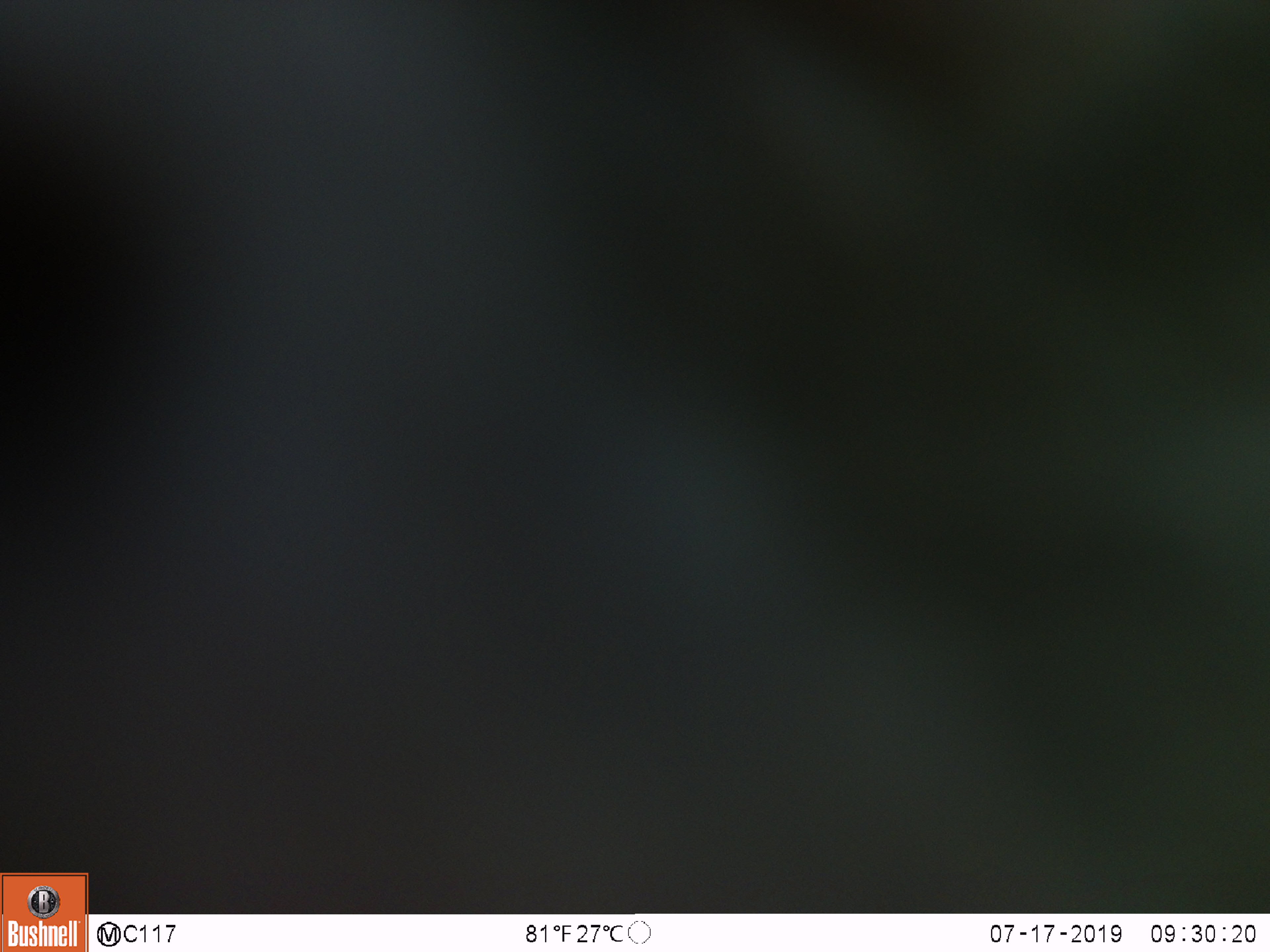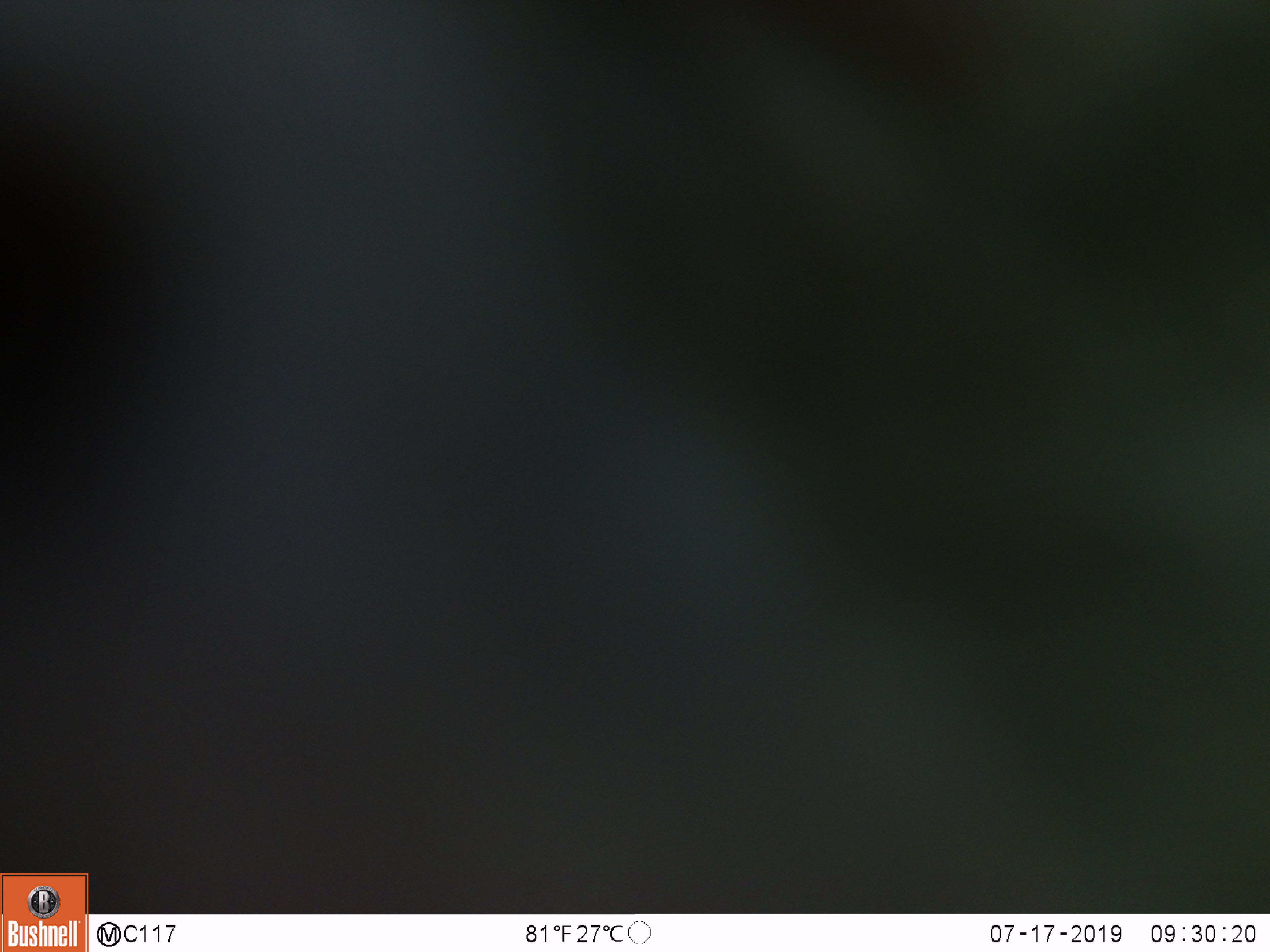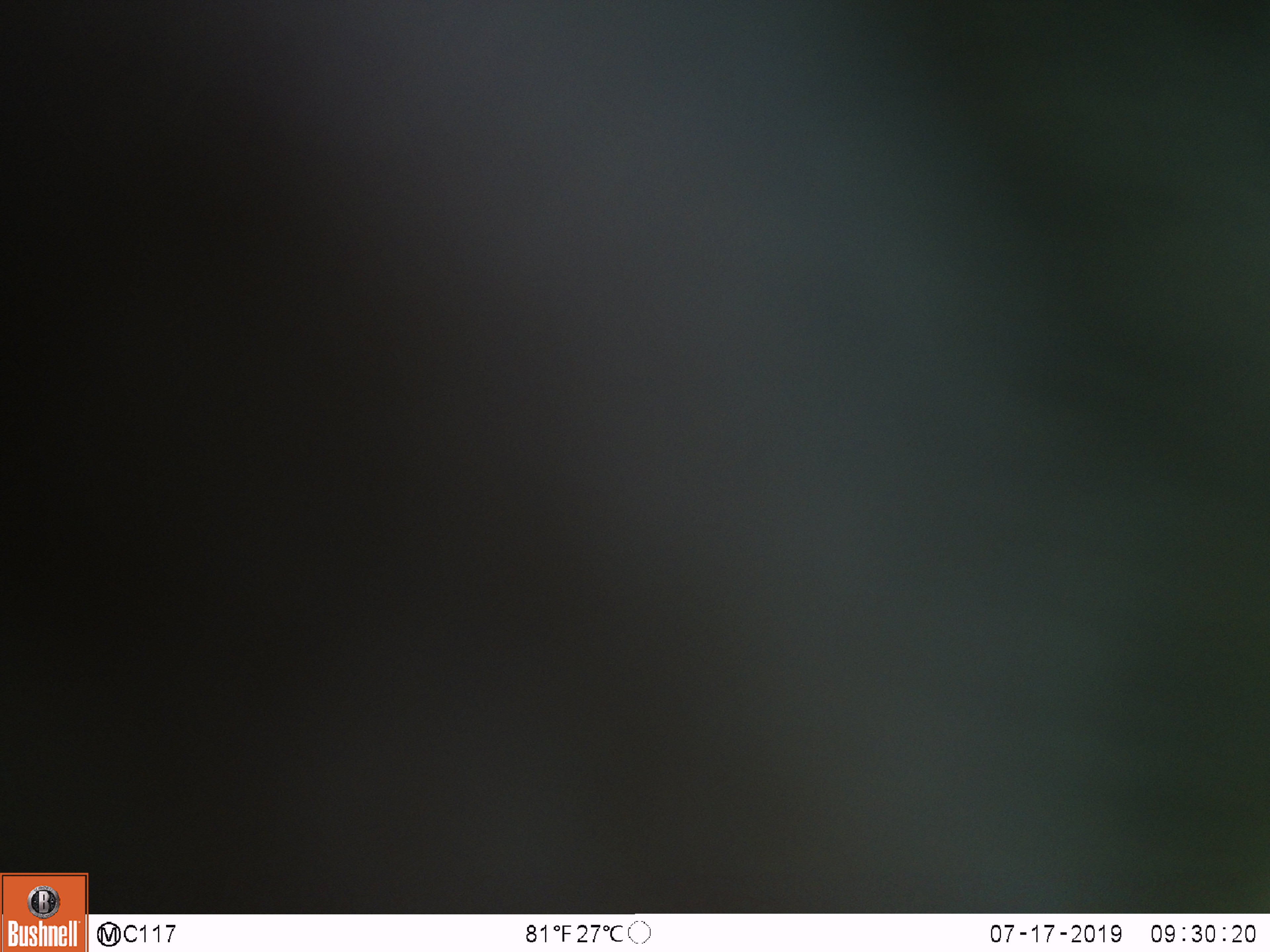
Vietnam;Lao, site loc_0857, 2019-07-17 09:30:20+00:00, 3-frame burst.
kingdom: Animalia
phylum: Chordata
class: Mammalia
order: Primates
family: Cercopithecidae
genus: Macaca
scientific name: Macaca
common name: macaque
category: macaque not stump tailed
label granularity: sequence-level